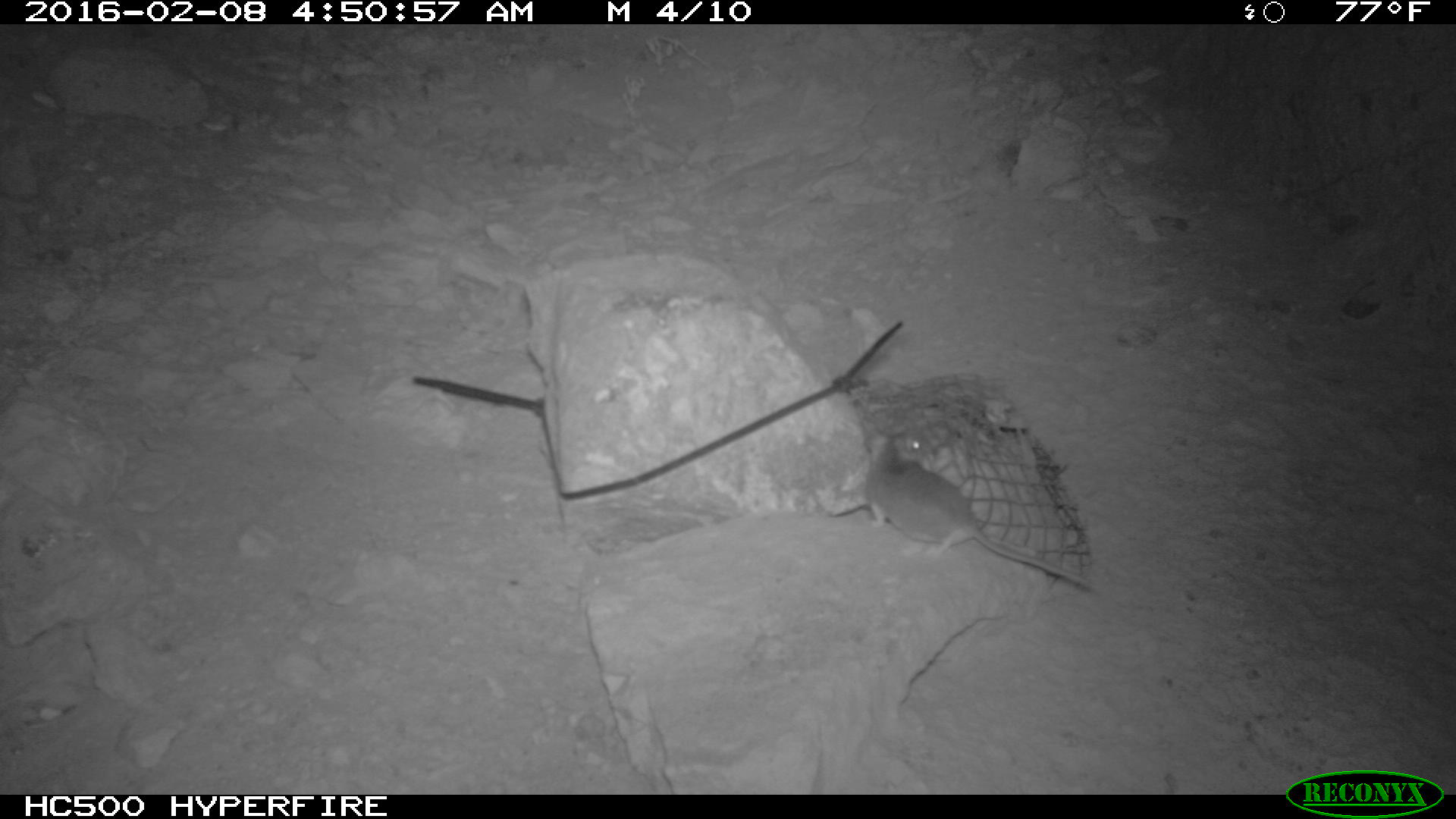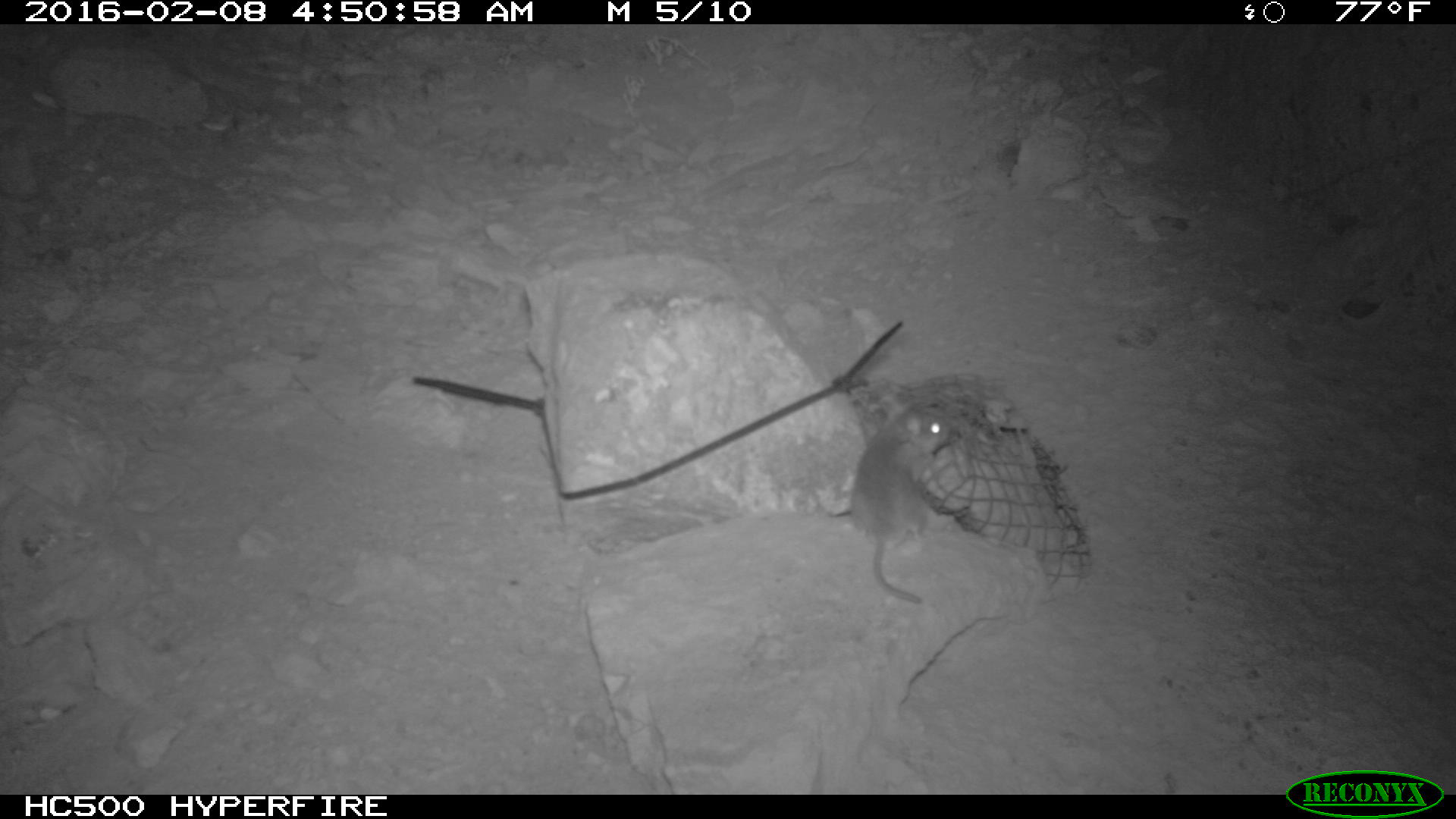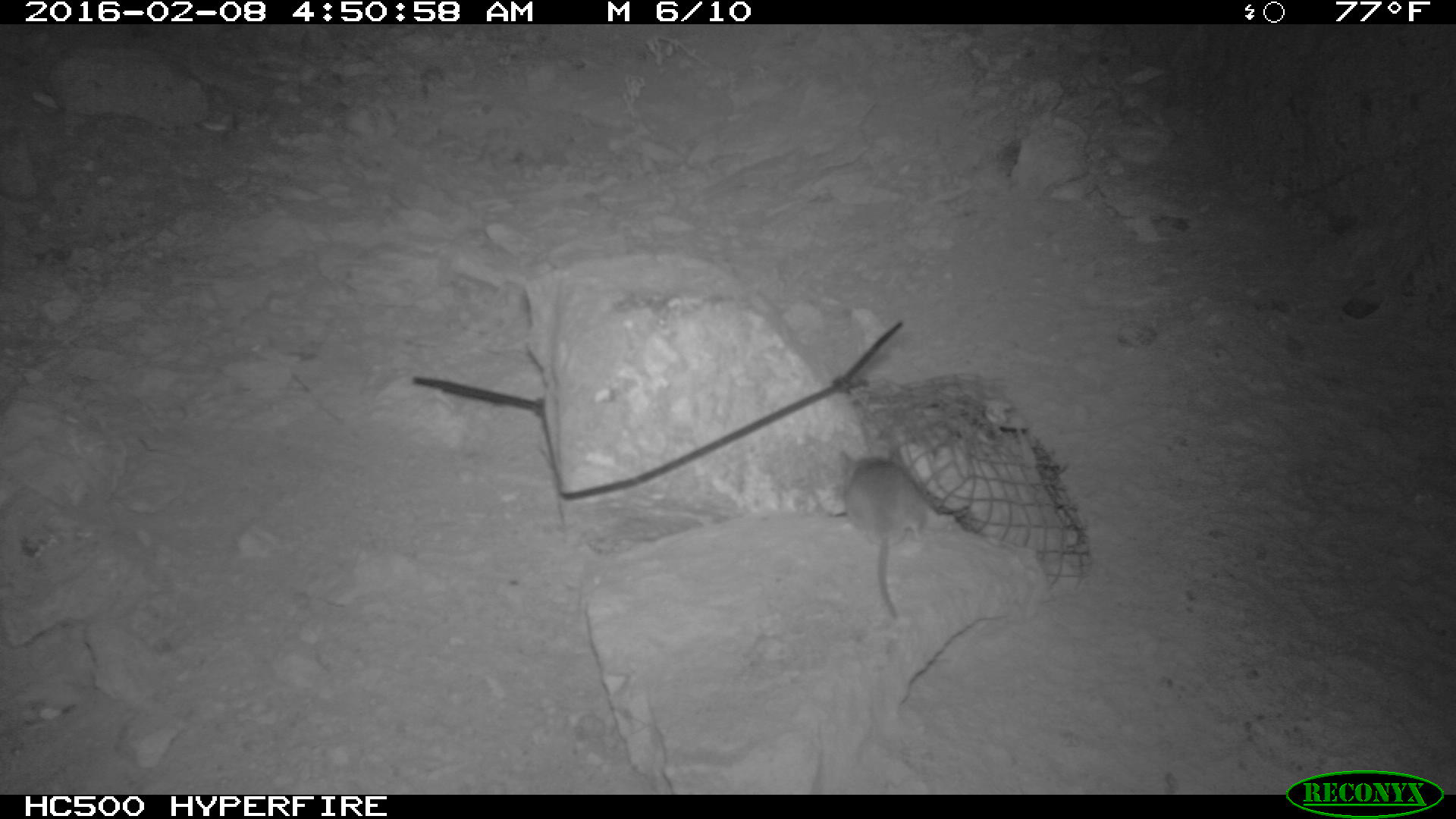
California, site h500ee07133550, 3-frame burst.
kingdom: Animalia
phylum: Chordata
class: Mammalia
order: Rodentia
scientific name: Rodentia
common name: rodent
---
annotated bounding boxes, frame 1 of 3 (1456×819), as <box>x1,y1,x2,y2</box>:
rodent: <box>864,428,1103,592</box>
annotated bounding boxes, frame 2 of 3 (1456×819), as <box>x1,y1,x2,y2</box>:
rodent: <box>846,405,954,604</box>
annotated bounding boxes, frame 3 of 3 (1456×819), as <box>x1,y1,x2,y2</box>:
rodent: <box>836,446,921,622</box>